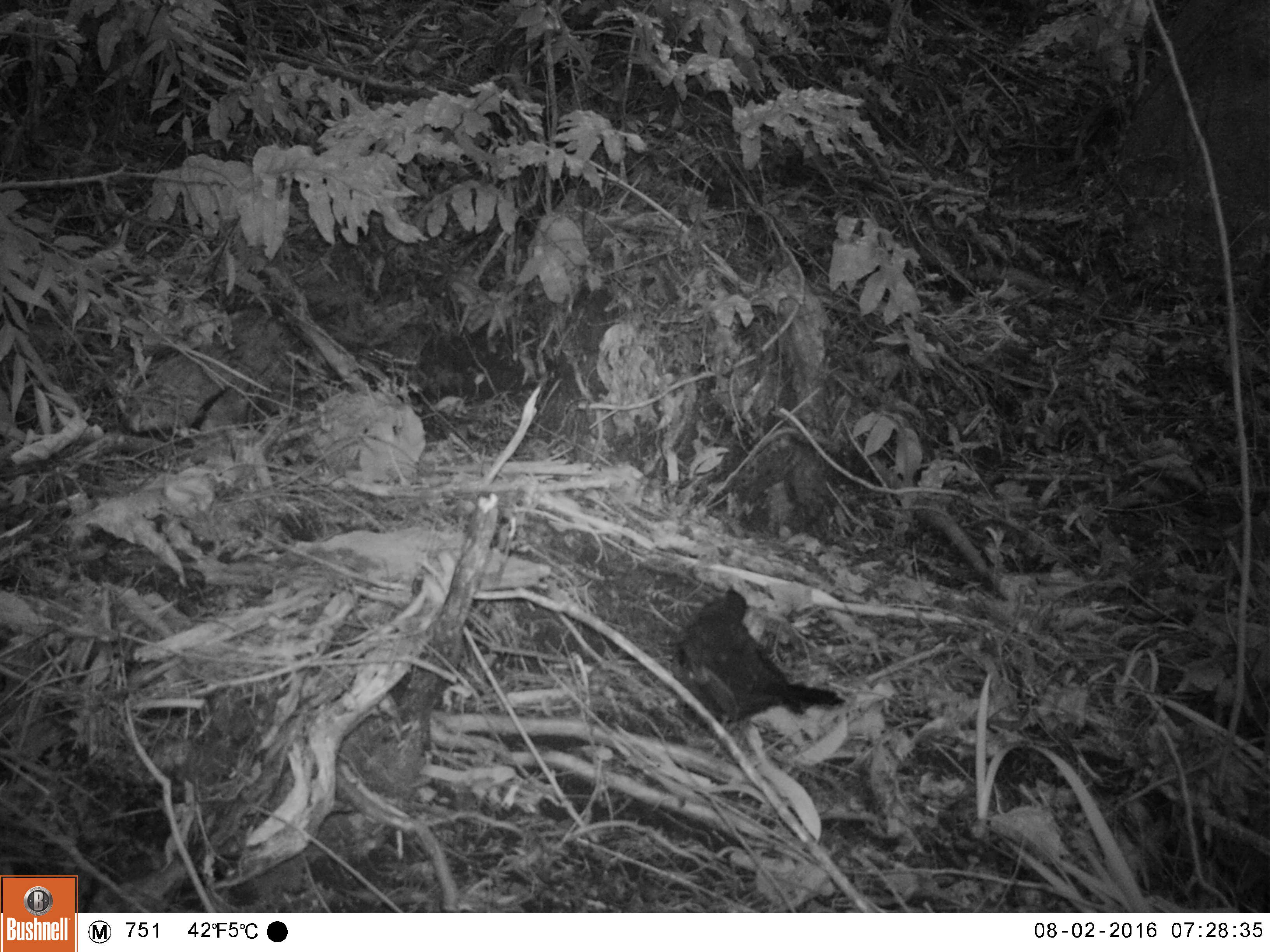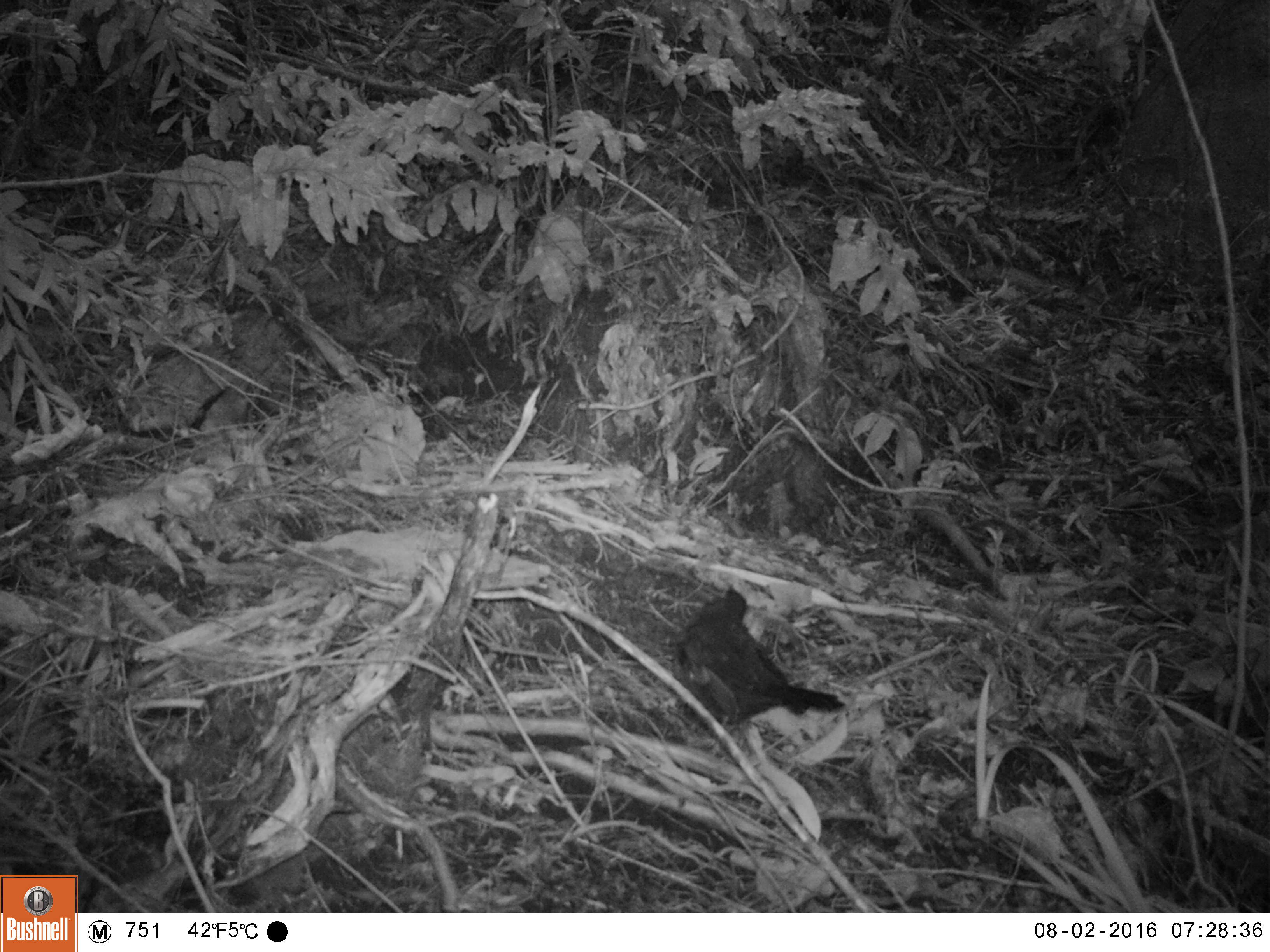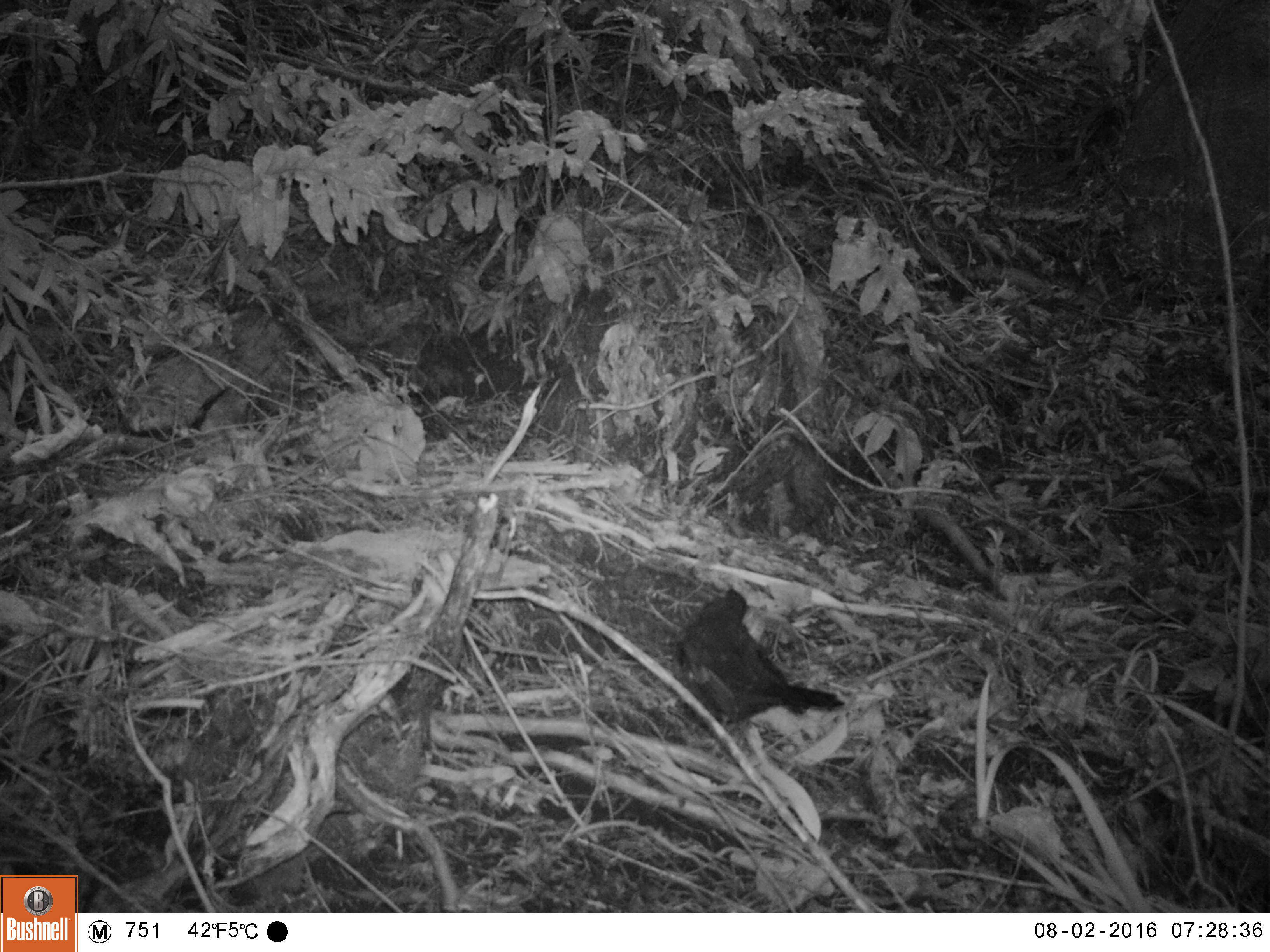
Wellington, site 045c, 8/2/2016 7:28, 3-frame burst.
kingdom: Animalia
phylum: Chordata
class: Aves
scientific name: Aves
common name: bird